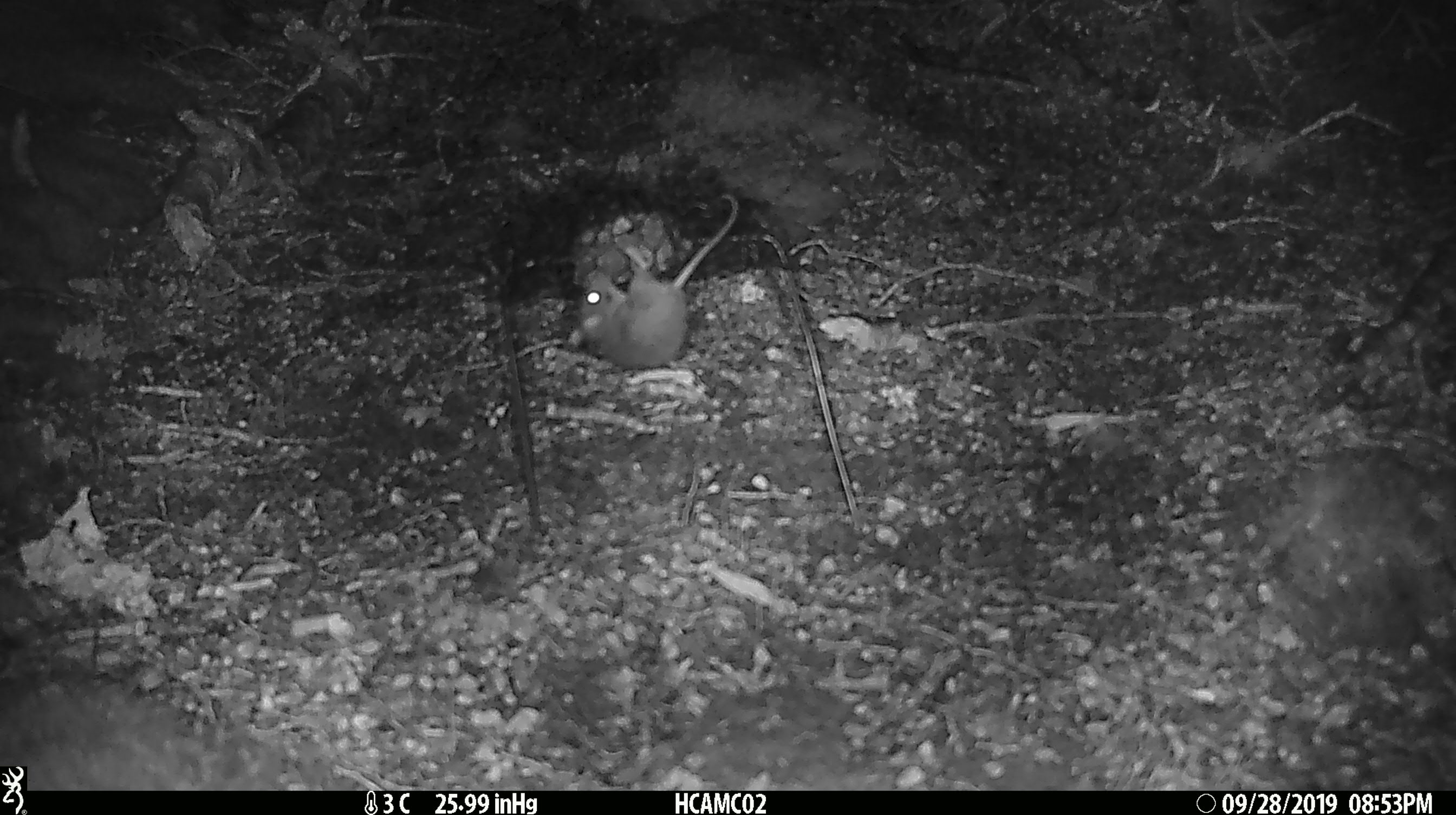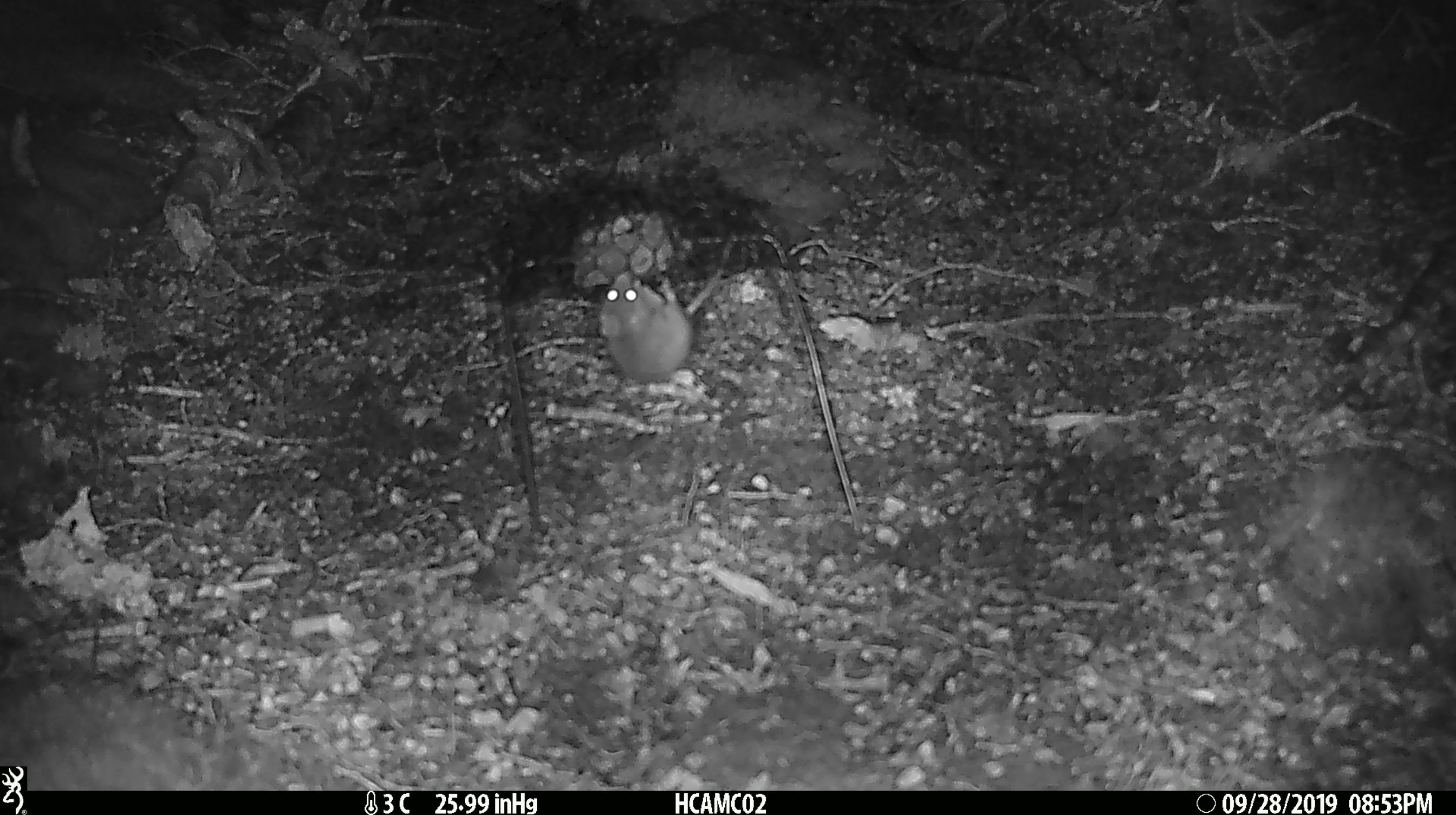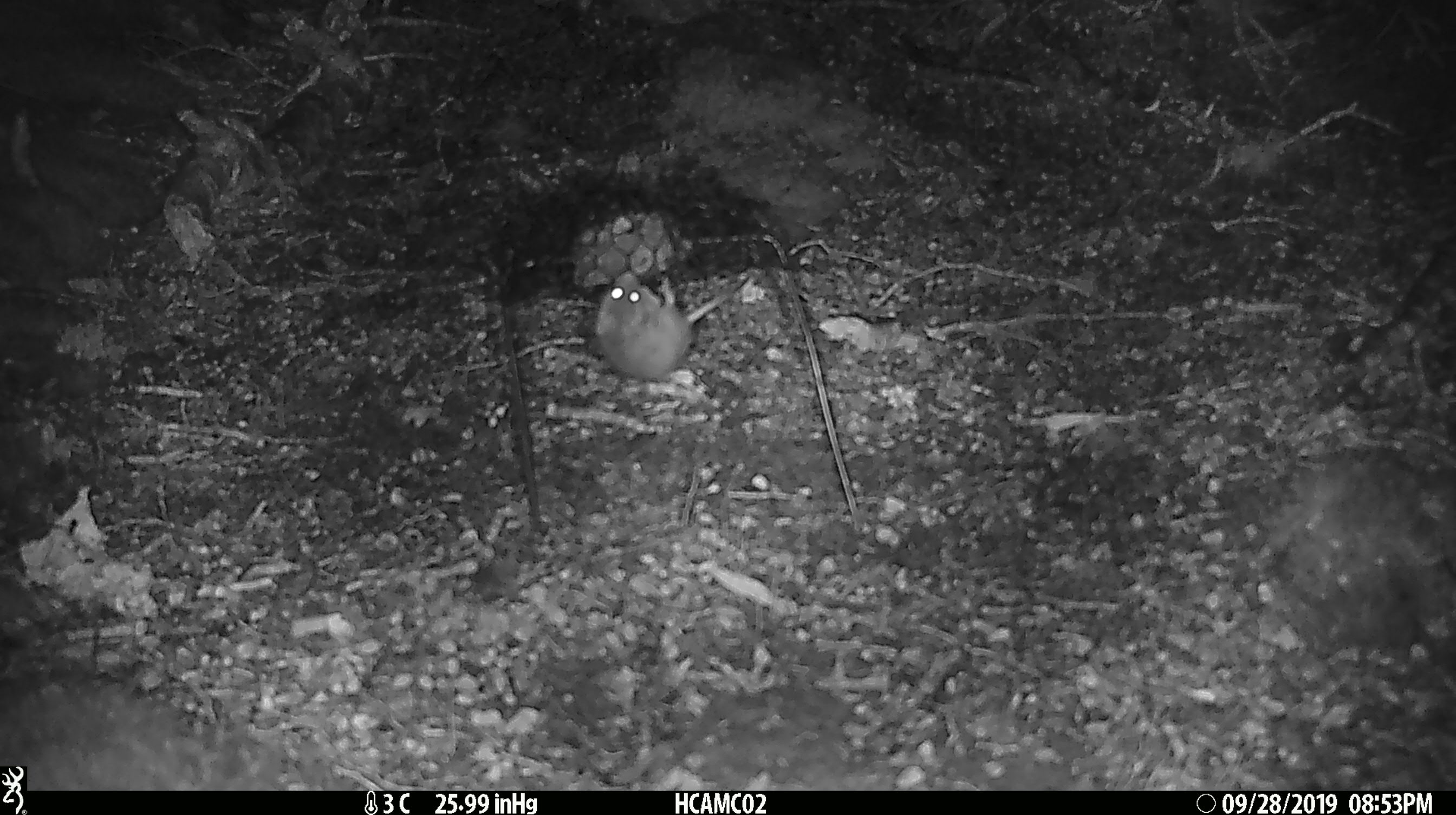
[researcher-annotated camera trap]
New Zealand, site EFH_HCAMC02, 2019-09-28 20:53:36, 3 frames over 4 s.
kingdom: Animalia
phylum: Chordata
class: Mammalia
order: Rodentia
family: Muridae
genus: Mus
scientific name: Mus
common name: mouse